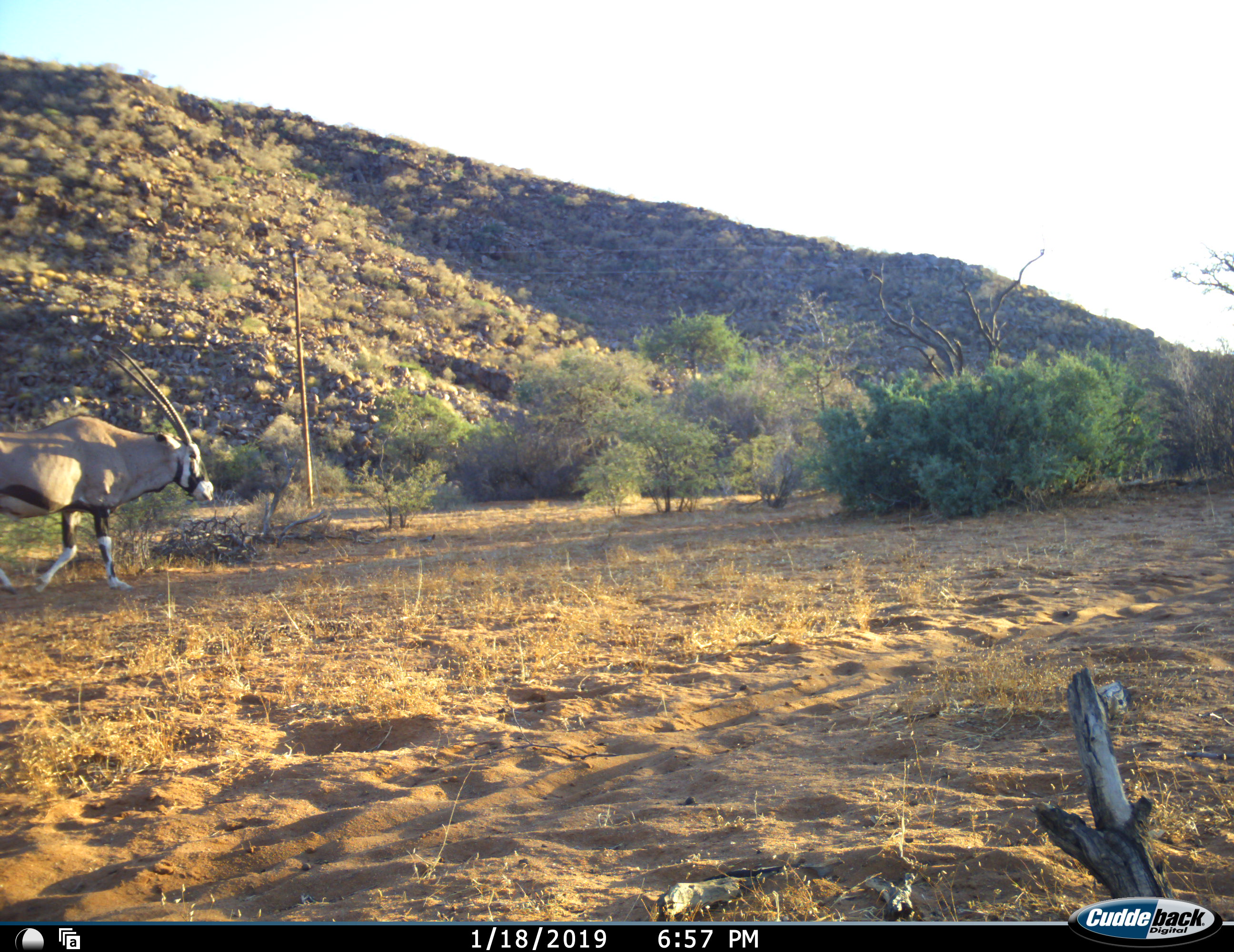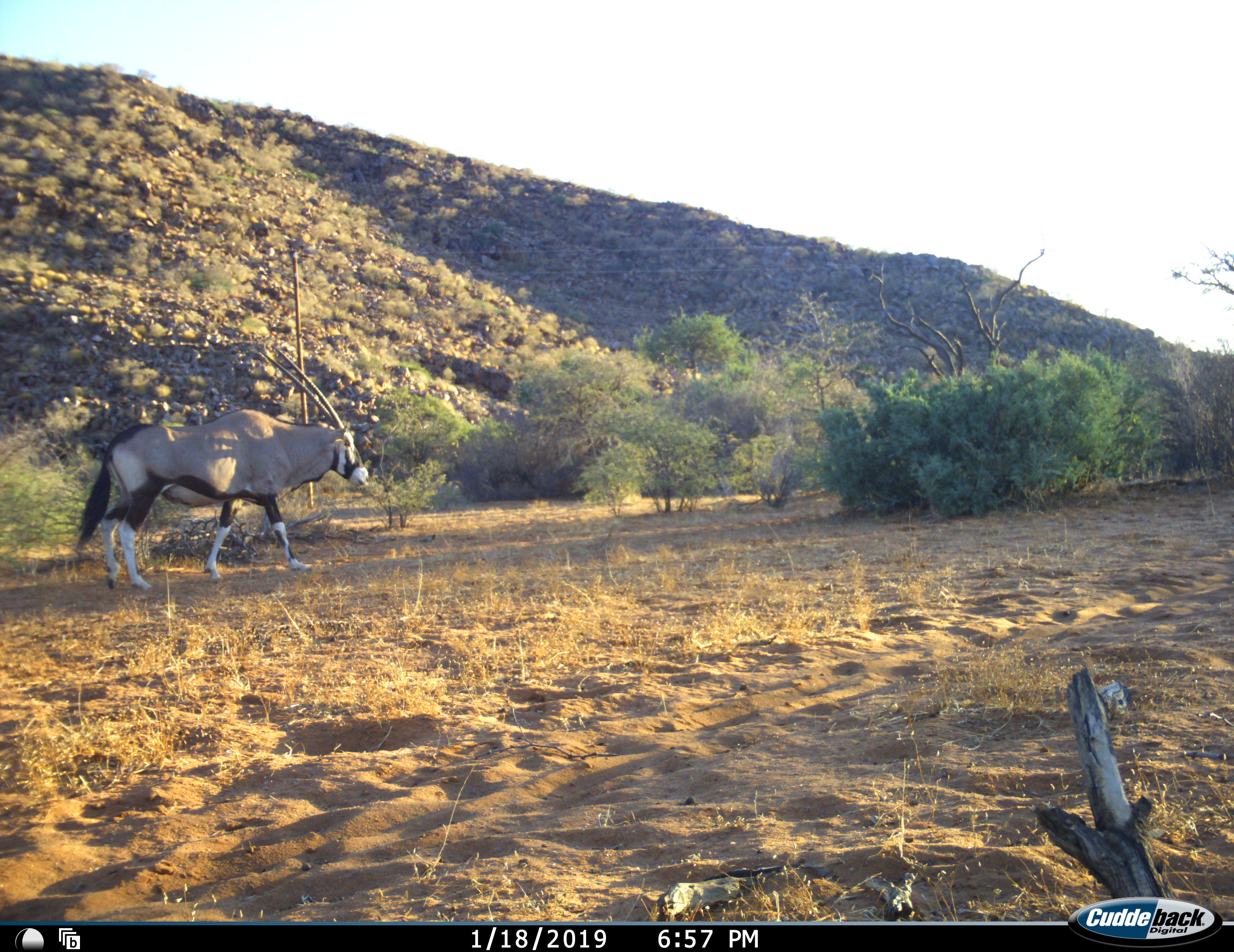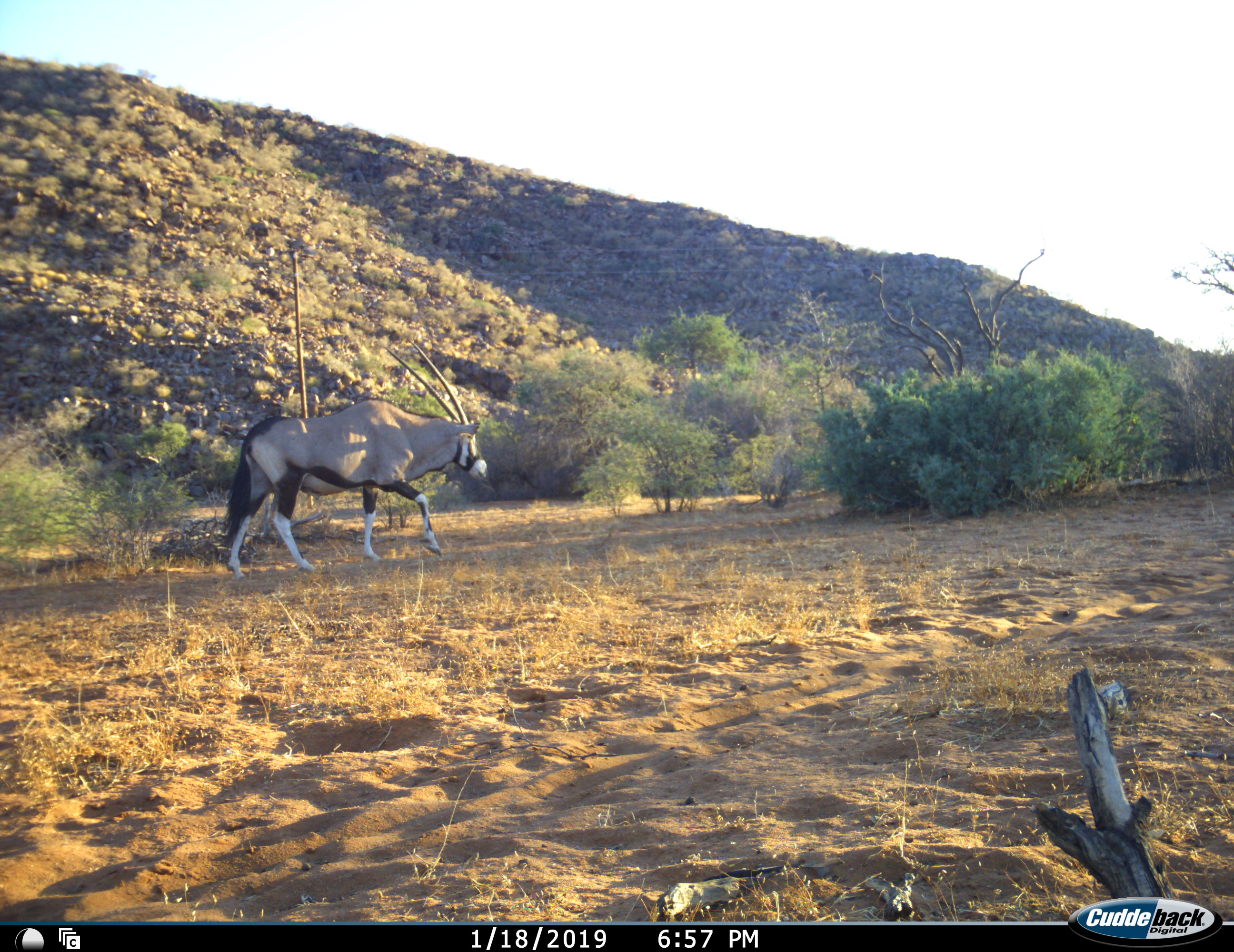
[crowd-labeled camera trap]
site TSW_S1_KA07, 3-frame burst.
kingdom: Animalia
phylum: Chordata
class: Mammalia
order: Artiodactyla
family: Bovidae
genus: Oryx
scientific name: Oryx gazella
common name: gemsbok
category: oryx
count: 1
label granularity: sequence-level